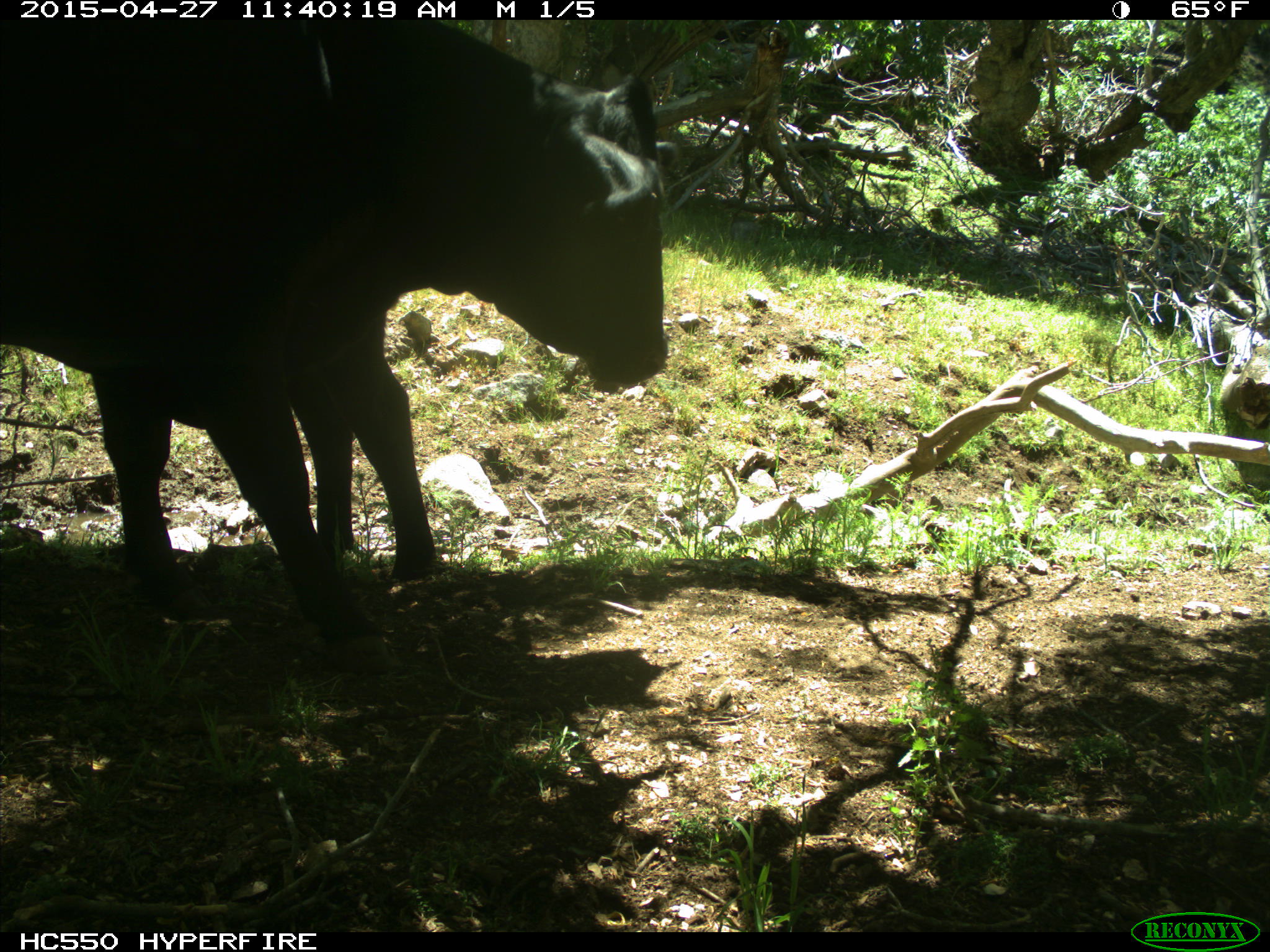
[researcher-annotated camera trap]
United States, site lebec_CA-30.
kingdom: Animalia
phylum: Chordata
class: Mammalia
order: Artiodactyla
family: Bovidae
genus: Bos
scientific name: Bos taurus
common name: domestic cow